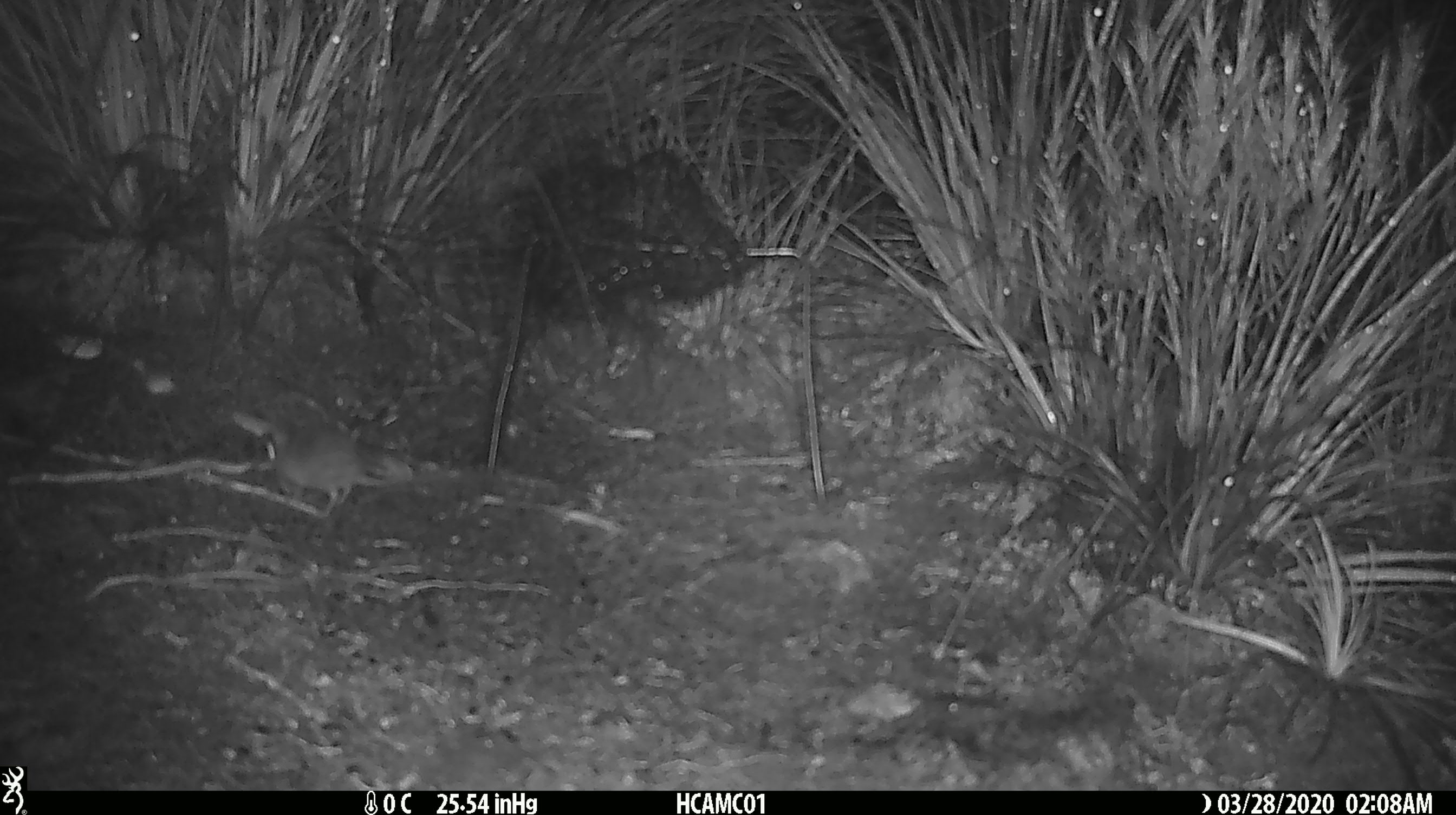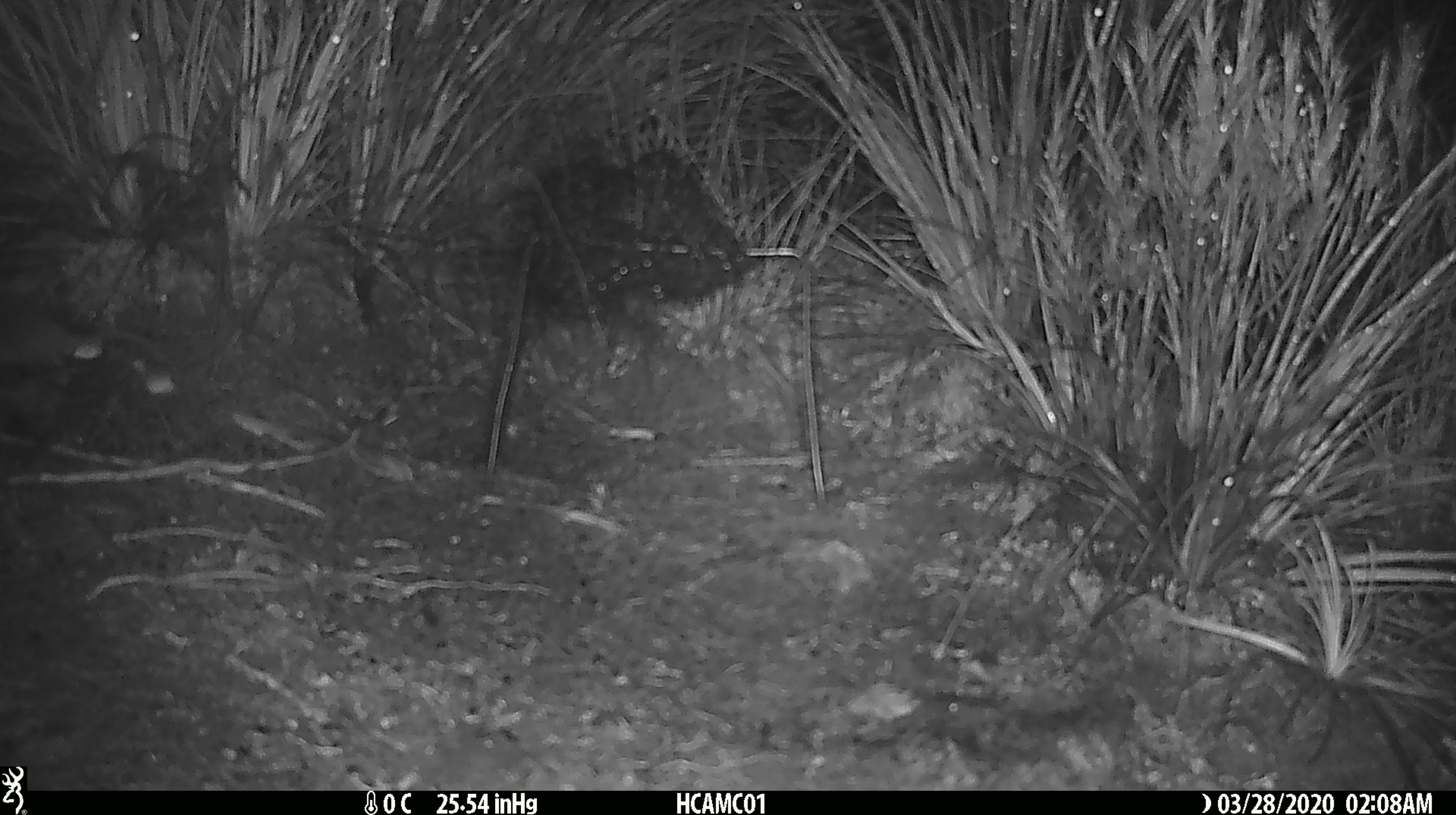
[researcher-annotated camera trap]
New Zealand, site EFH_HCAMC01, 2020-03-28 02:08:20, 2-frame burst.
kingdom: Animalia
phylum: Chordata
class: Mammalia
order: Rodentia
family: Muridae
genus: Mus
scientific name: Mus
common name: mouse